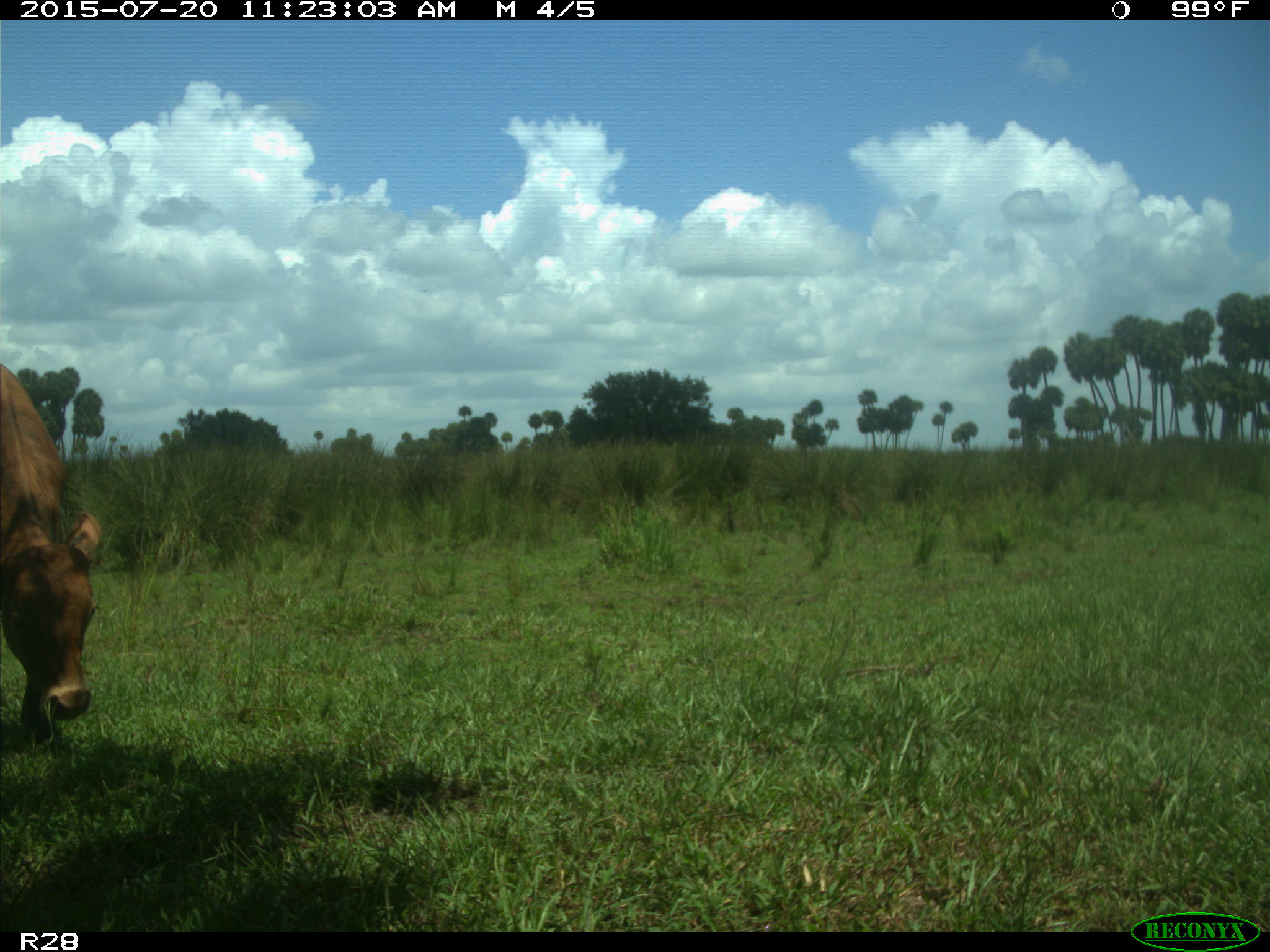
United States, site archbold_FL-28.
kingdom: Animalia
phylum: Chordata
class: Mammalia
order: Artiodactyla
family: Bovidae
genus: Bos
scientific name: Bos taurus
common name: domestic cow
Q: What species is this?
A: Bos taurus (domestic cow).